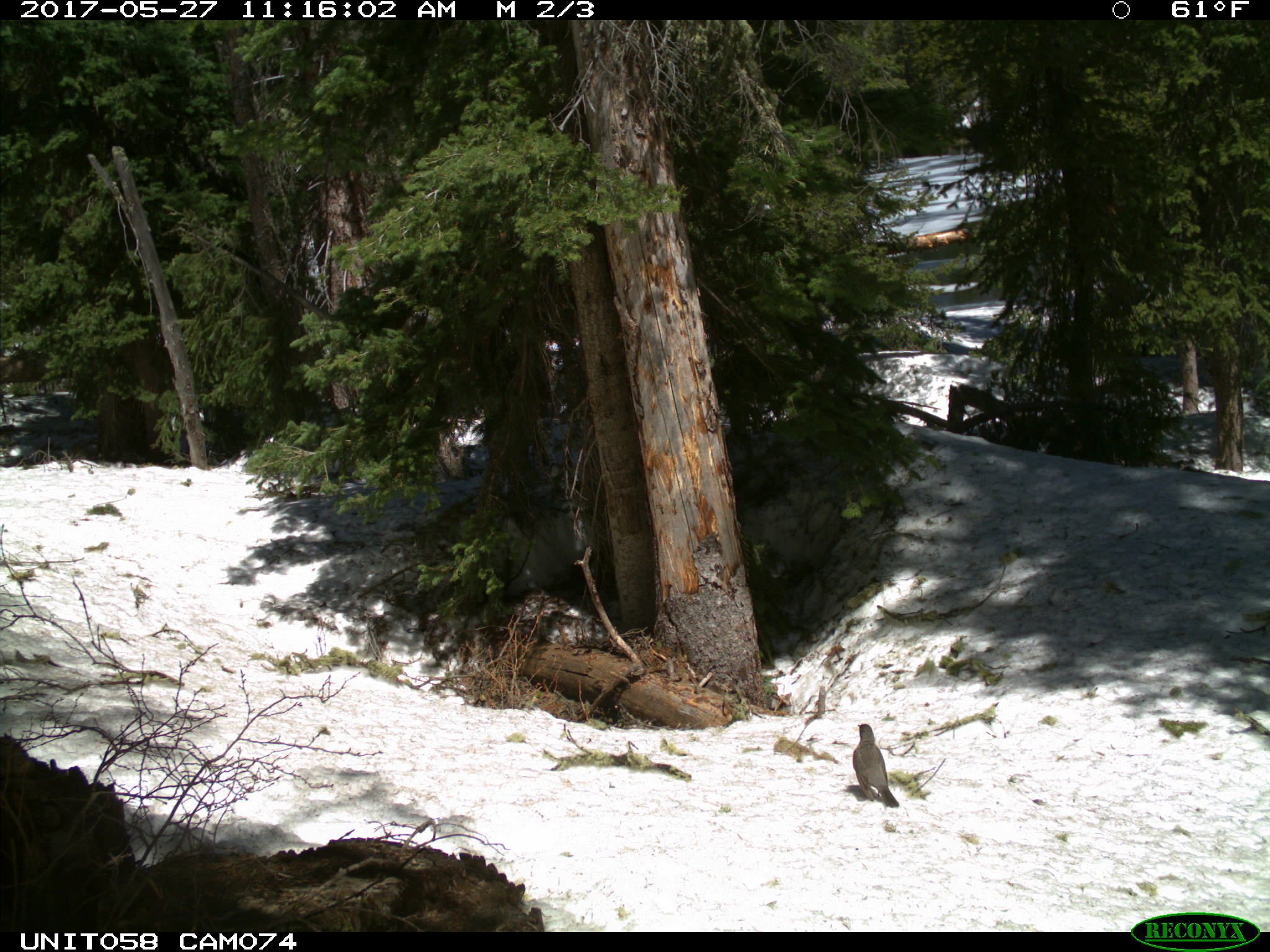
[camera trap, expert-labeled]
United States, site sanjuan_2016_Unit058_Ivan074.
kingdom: Animalia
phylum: Chordata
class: Aves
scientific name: Aves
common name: birds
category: unidentified bird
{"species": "unidentified bird (birds) (Aves)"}